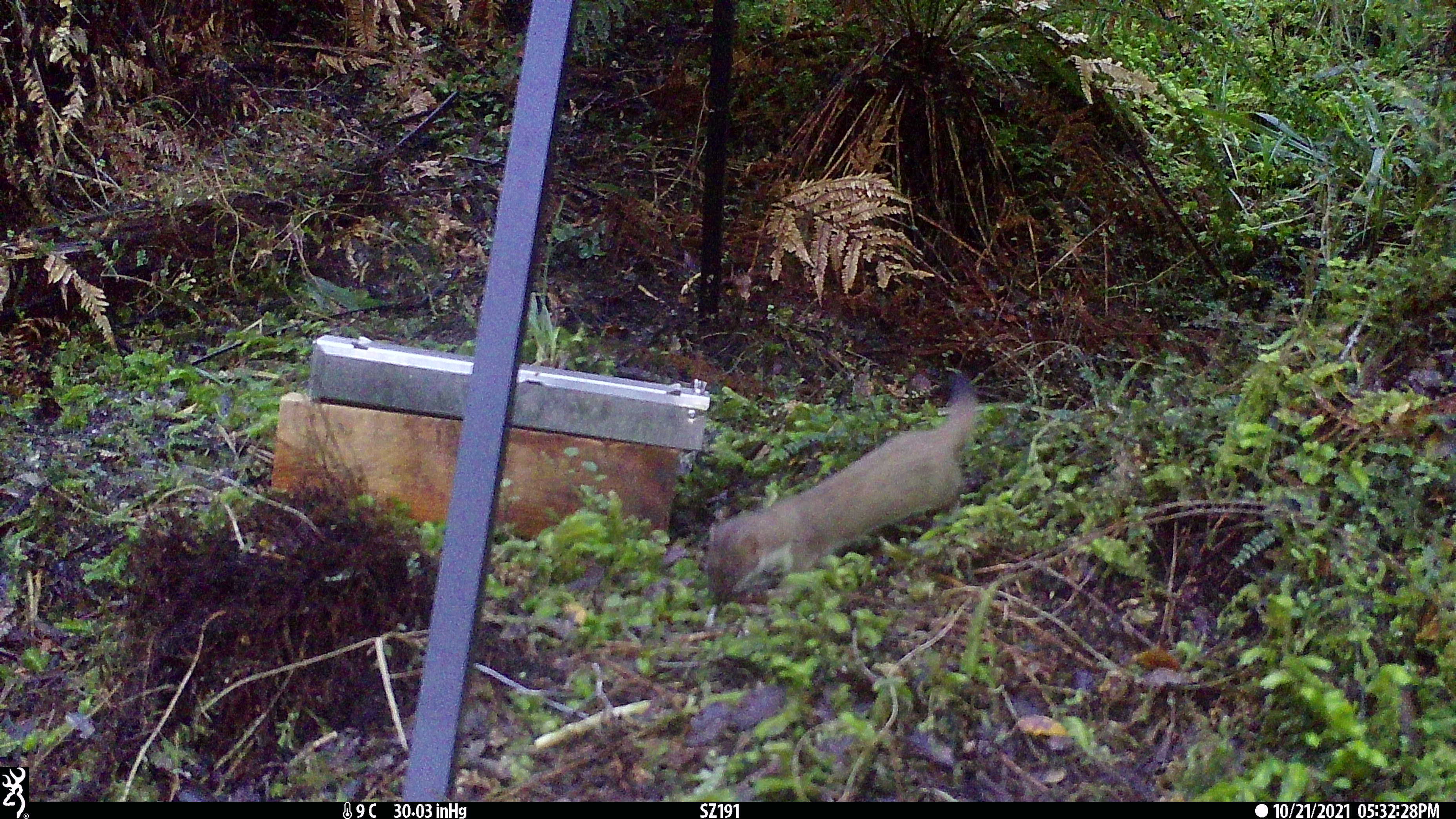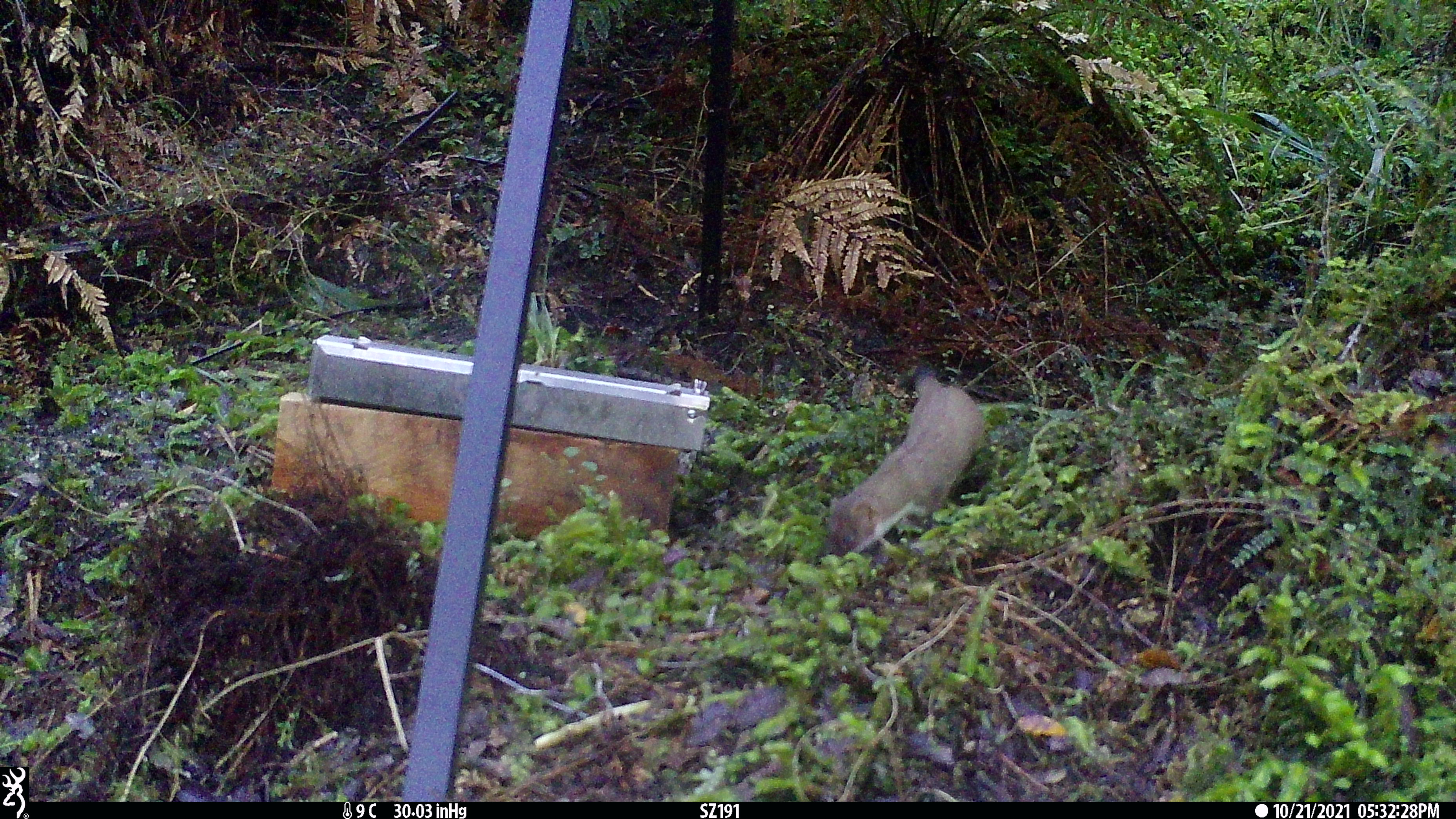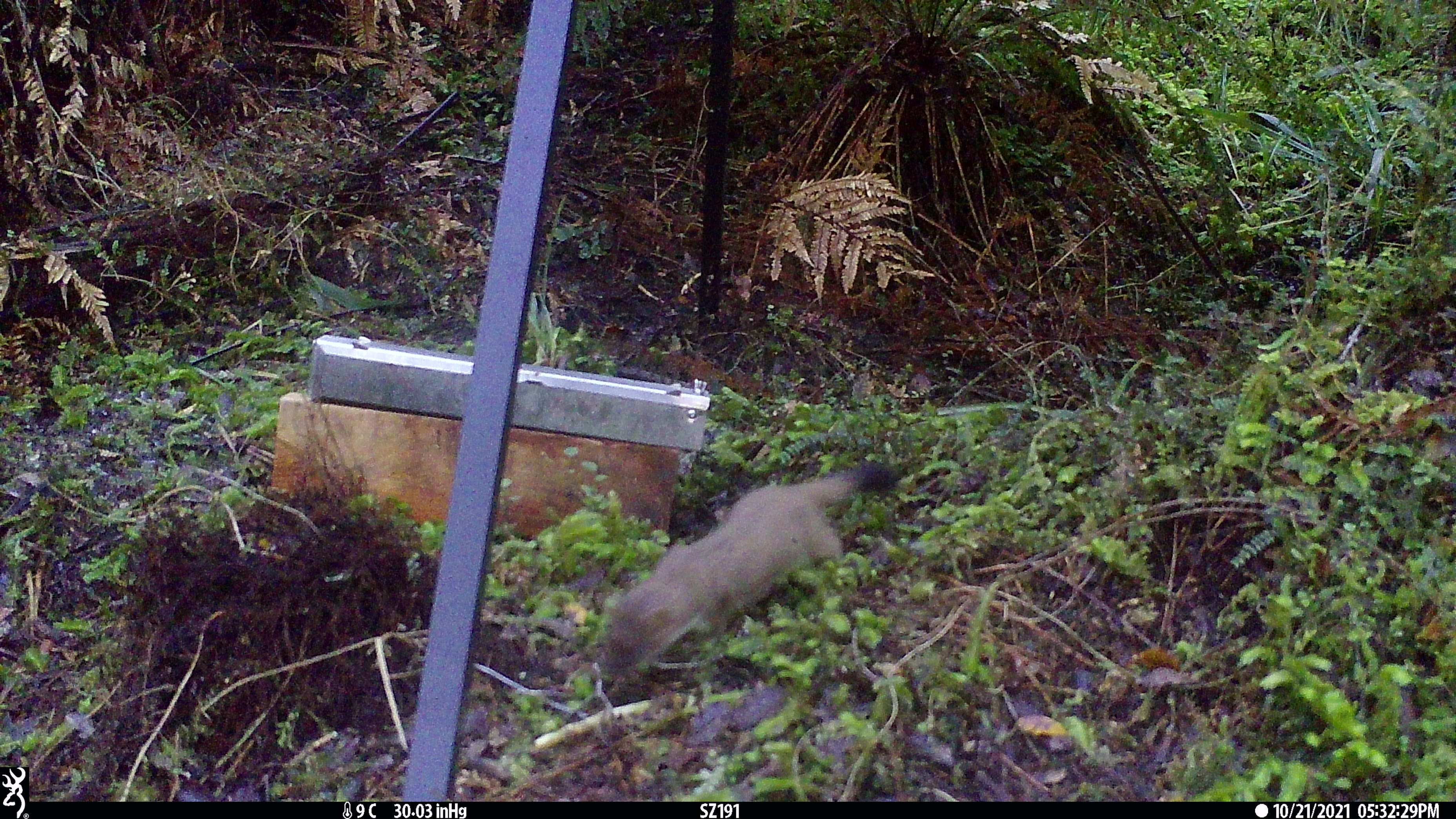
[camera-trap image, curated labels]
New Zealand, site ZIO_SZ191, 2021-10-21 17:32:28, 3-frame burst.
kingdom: Animalia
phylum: Chordata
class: Mammalia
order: Carnivora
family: Mustelidae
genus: Mustela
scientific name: Mustela erminea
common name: stoat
Stoat (Mustela erminea).